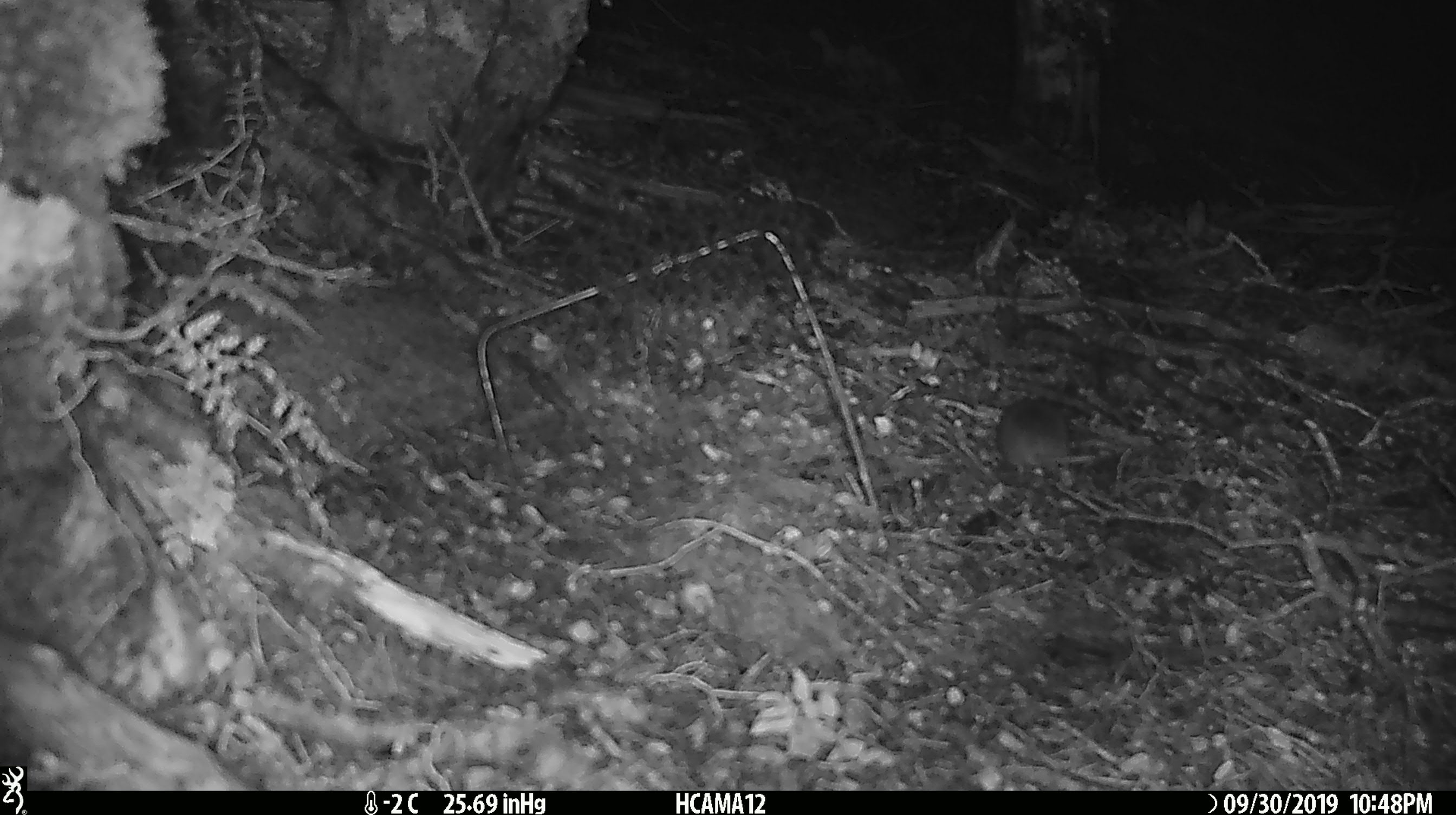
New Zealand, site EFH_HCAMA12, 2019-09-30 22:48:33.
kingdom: Animalia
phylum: Chordata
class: Mammalia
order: Rodentia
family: Muridae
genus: Mus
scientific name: Mus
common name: mouse